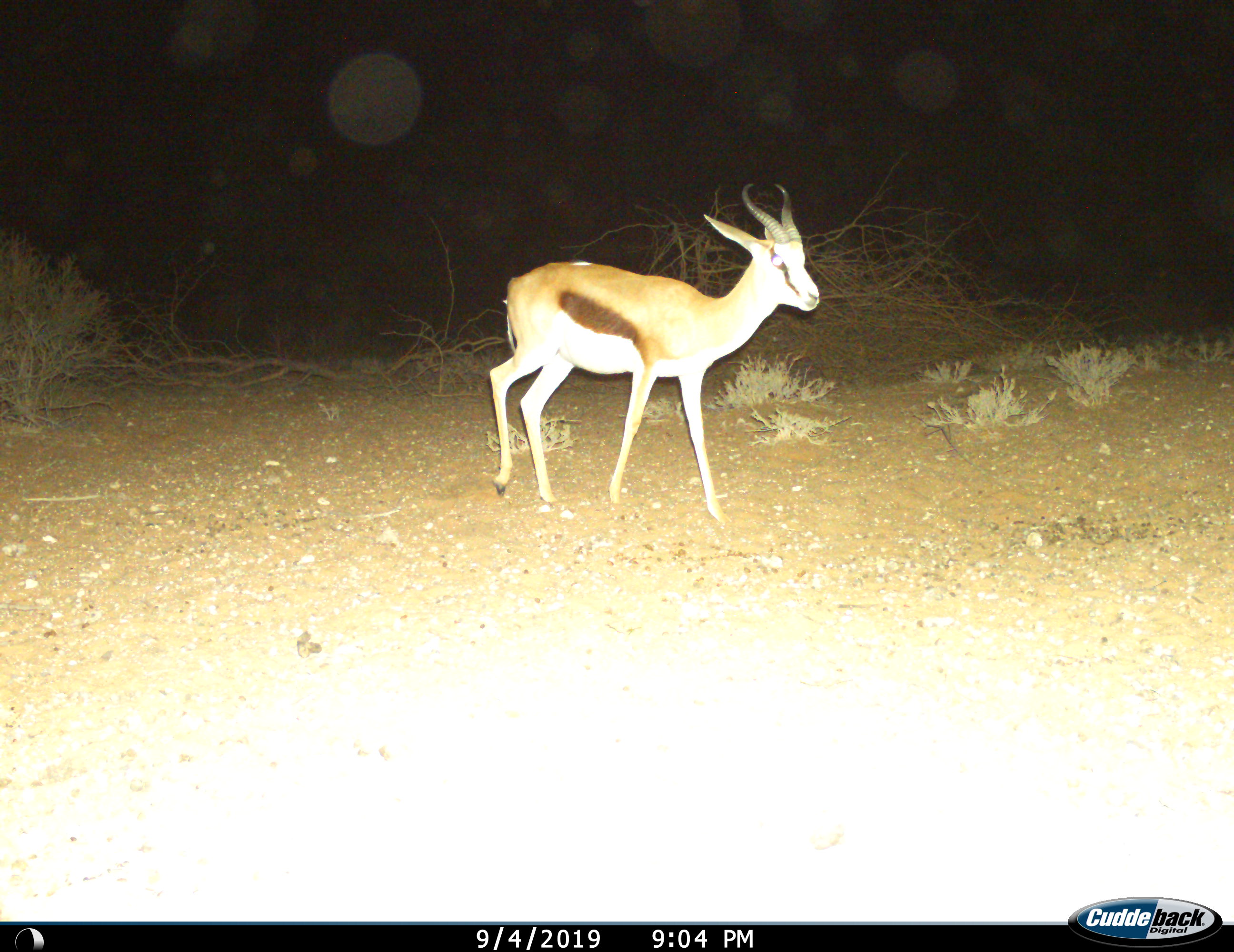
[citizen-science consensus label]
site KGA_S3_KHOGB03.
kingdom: Animalia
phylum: Chordata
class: Mammalia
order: Artiodactyla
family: Bovidae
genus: Antidorcas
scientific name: Antidorcas marsupialis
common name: springbok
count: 1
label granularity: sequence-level